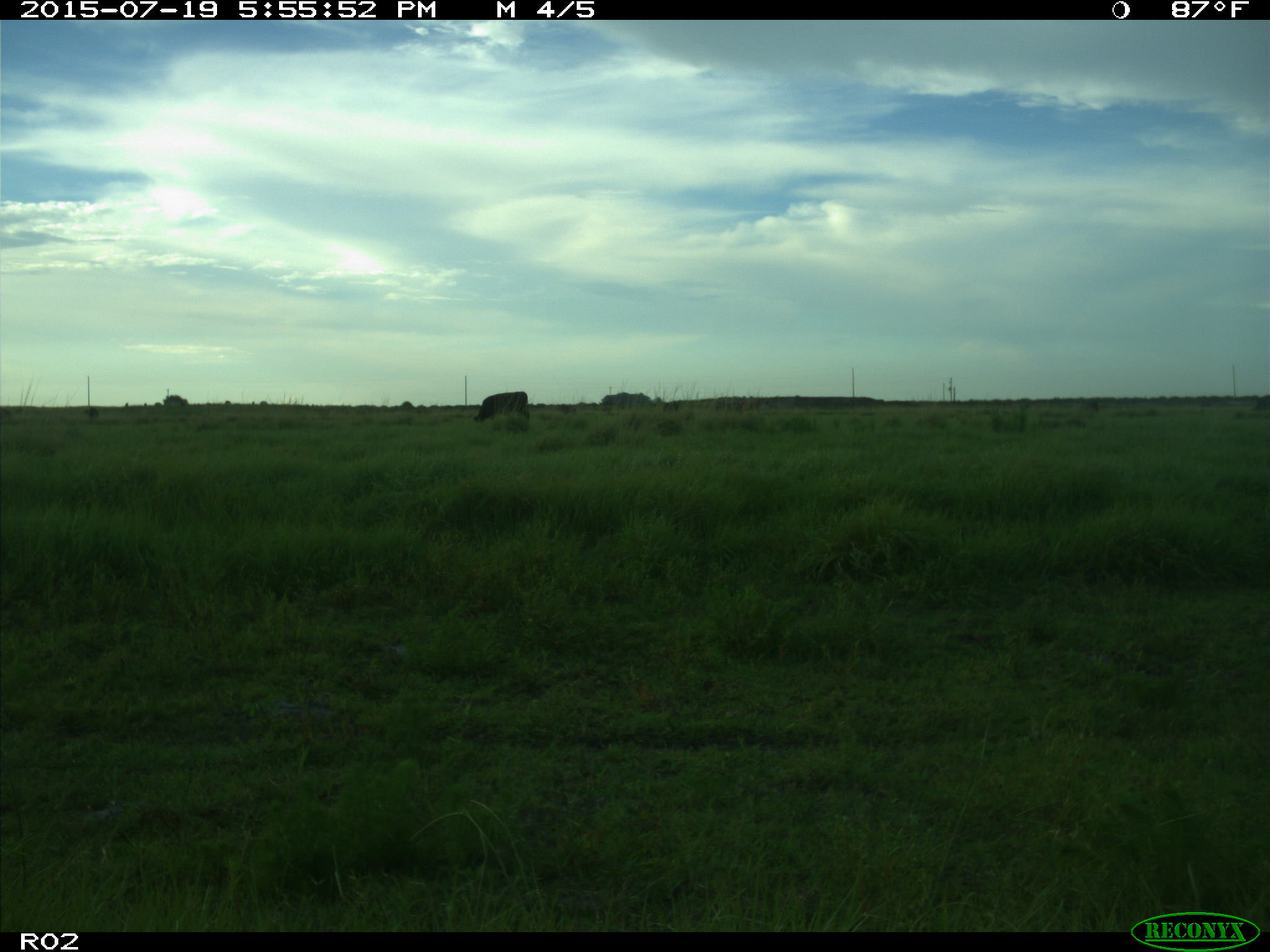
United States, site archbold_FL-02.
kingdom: Animalia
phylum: Chordata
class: Mammalia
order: Artiodactyla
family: Bovidae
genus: Bos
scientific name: Bos taurus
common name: domestic cow